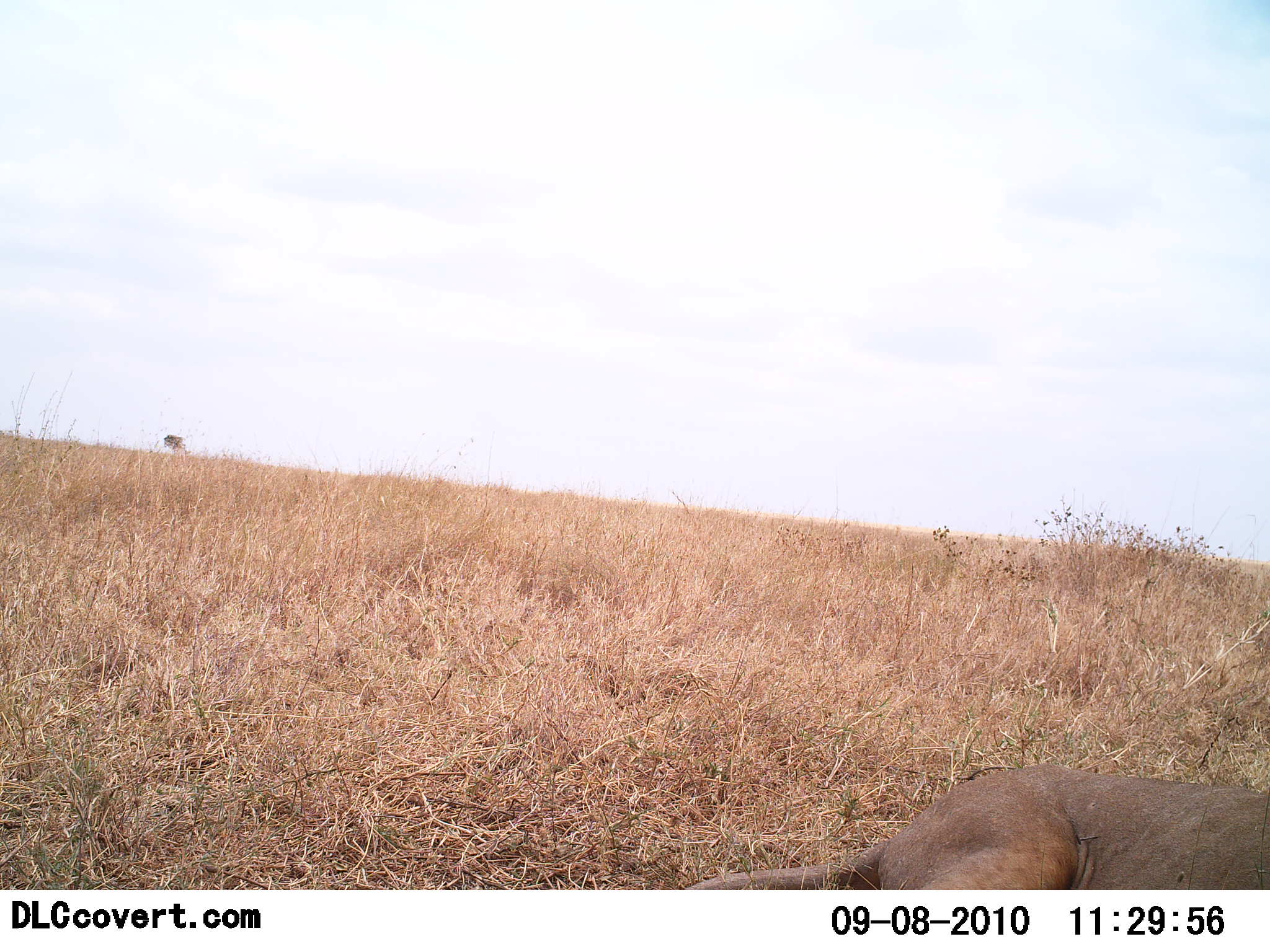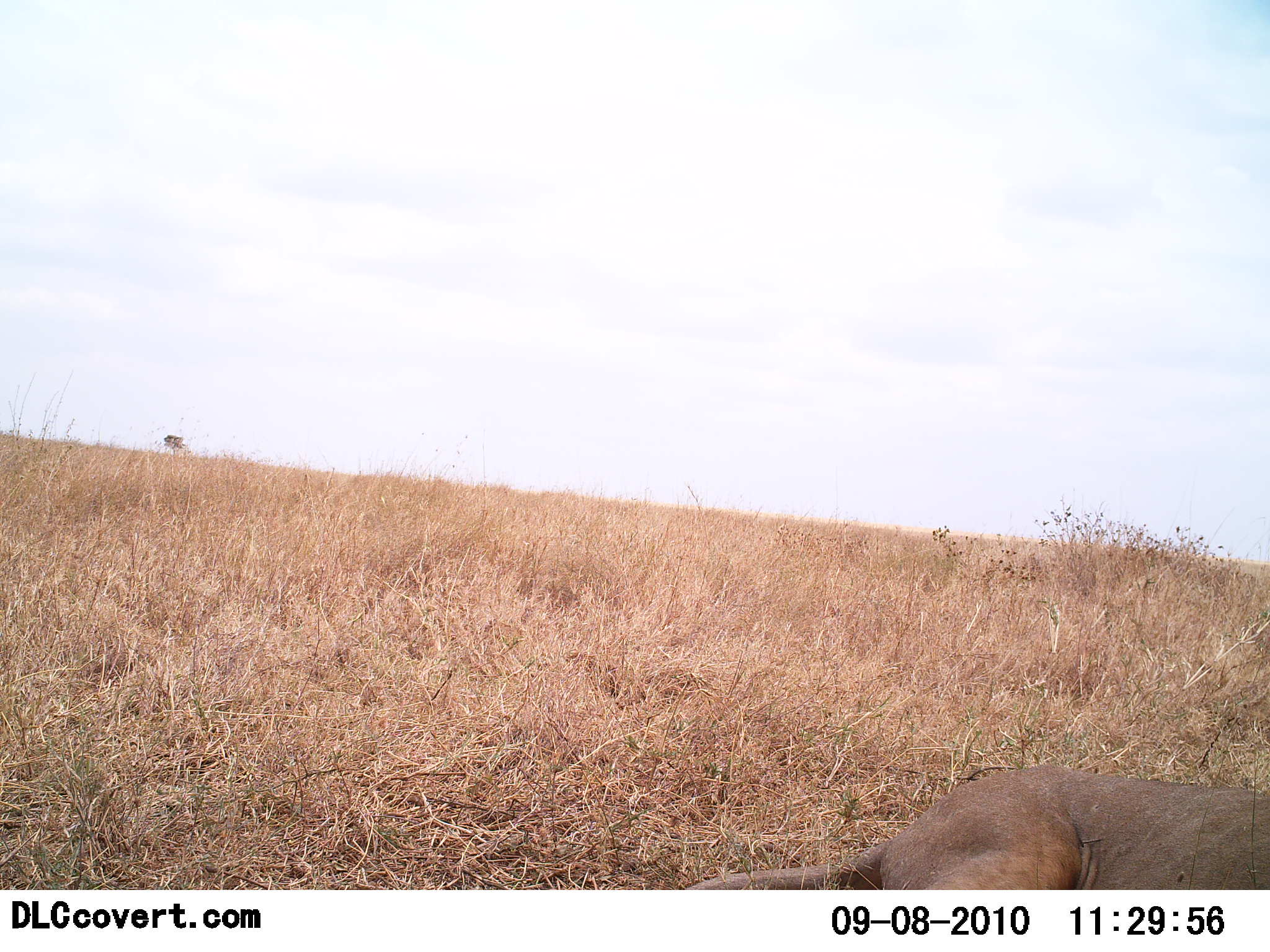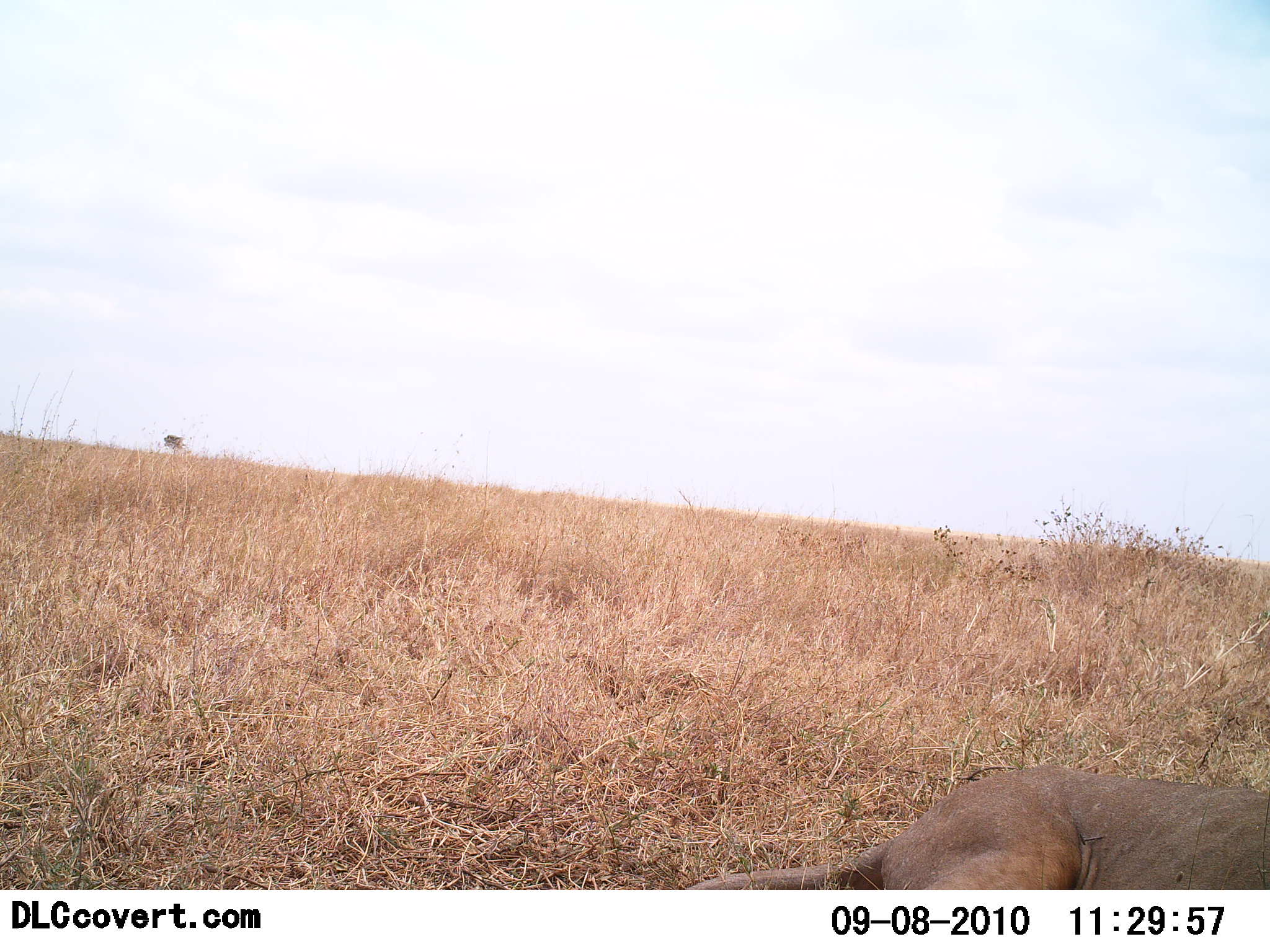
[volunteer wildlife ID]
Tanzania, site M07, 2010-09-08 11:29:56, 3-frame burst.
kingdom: Animalia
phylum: Chordata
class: Mammalia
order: Carnivora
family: Felidae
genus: Panthera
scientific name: Panthera leo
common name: lion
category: lionfemale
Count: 1.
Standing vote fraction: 0%.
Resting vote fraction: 100%.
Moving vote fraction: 11%.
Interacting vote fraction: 0%.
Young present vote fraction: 0%.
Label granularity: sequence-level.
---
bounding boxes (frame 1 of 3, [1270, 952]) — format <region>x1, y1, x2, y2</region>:
animal: <region>676, 765, 1270, 889</region>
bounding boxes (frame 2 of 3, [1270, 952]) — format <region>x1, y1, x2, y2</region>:
animal: <region>681, 767, 1270, 889</region>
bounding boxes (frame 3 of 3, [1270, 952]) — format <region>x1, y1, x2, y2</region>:
animal: <region>682, 766, 1270, 890</region>